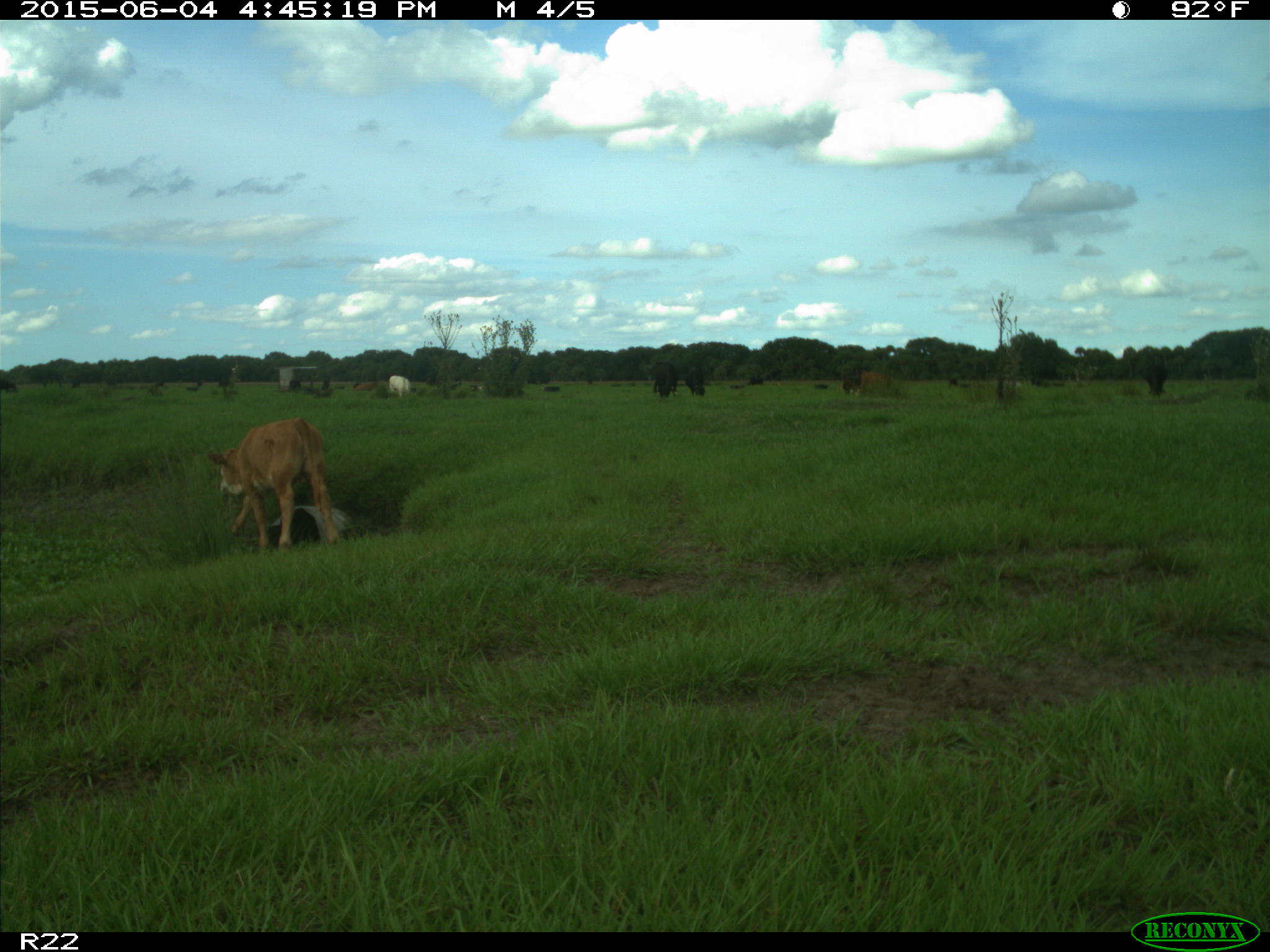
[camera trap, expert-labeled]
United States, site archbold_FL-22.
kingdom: Animalia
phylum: Chordata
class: Mammalia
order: Artiodactyla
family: Bovidae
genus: Bos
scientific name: Bos taurus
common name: domestic cow